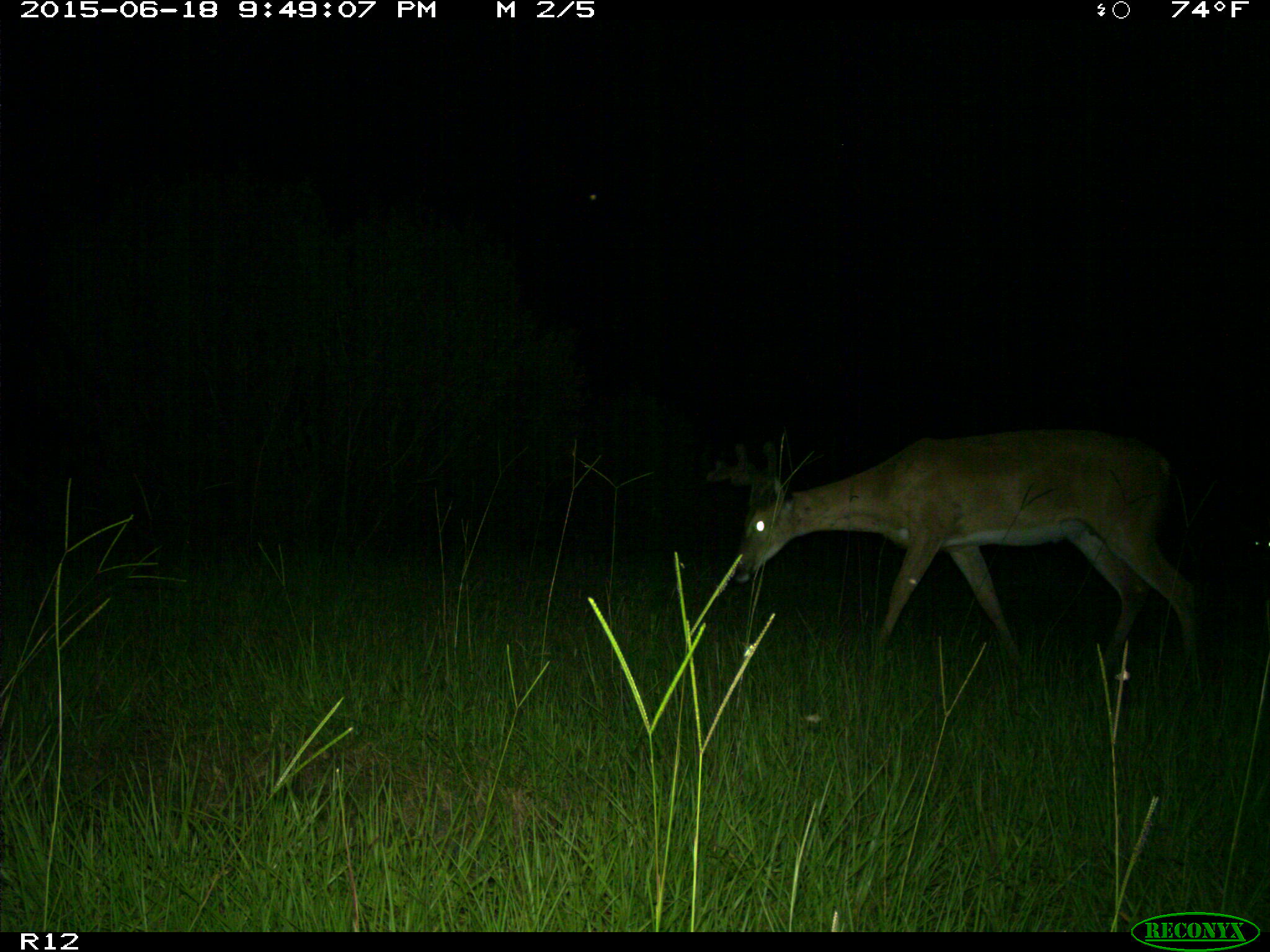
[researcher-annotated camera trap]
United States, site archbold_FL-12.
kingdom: Animalia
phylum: Chordata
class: Mammalia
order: Artiodactyla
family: Cervidae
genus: Odocoileus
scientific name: Odocoileus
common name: deer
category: unidentified deer